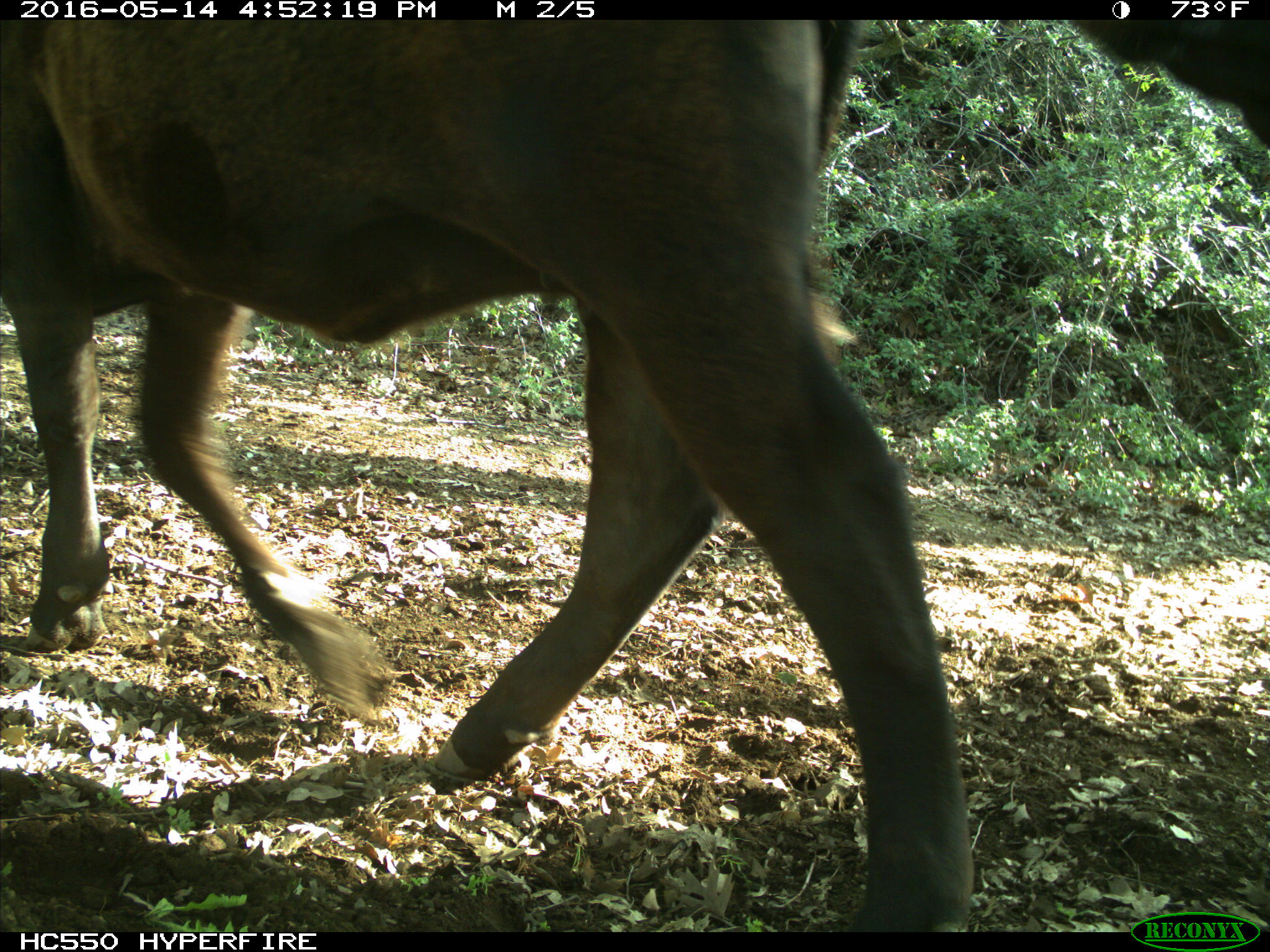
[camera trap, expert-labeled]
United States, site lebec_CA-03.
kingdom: Animalia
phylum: Chordata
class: Mammalia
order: Artiodactyla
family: Bovidae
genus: Bos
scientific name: Bos taurus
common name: domestic cow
Bos taurus (domestic cow).